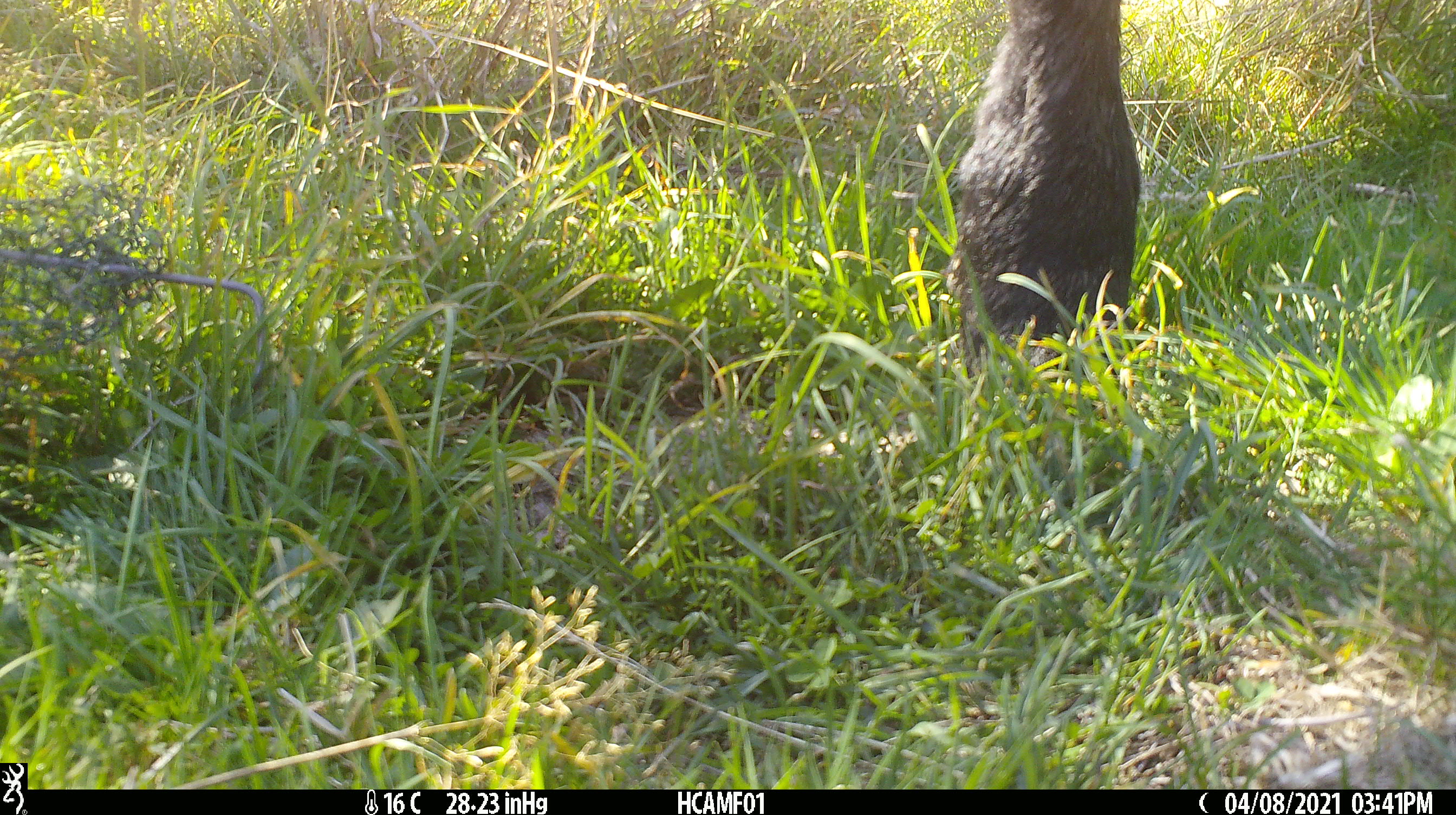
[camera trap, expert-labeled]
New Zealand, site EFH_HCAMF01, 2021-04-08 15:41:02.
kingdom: Animalia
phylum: Chordata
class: Mammalia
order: Artiodactyla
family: Bovidae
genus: Bos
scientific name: Bos taurus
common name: domestic cow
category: cow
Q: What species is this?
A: Cow (domestic cow) (Bos taurus).